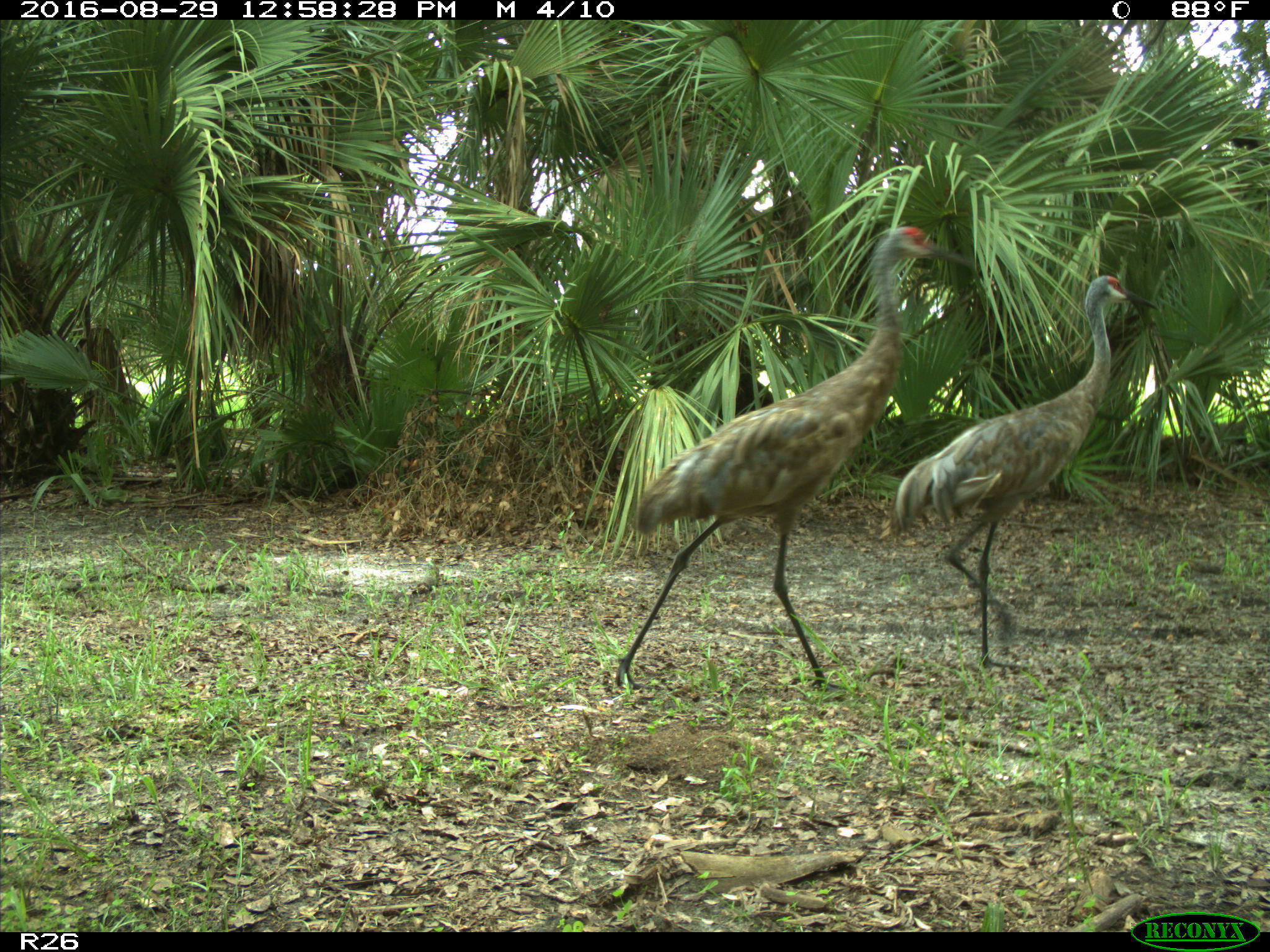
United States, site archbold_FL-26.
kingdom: Animalia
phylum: Chordata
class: Aves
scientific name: Aves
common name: birds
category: unidentified bird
Unidentified bird (birds) (Aves).